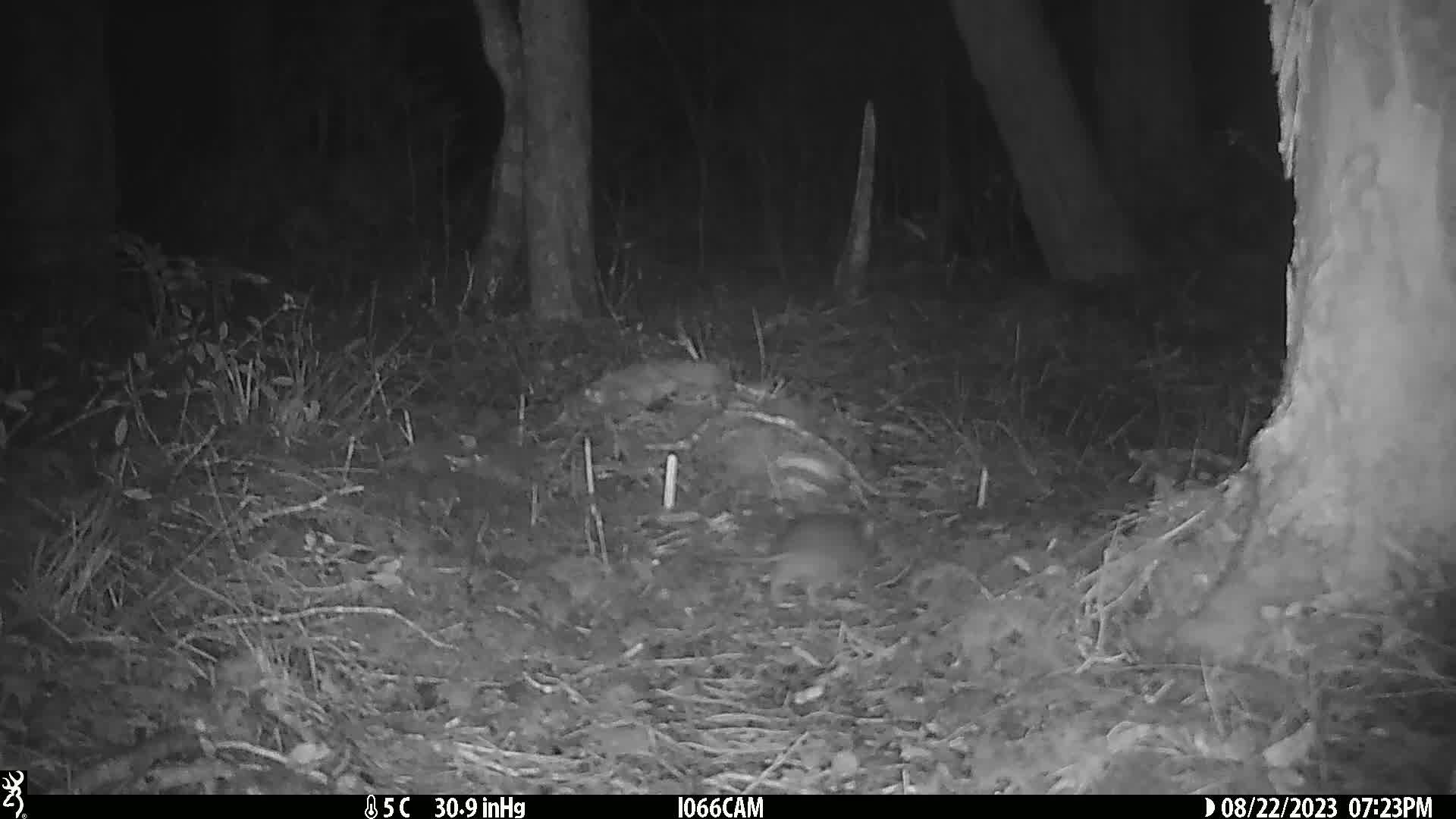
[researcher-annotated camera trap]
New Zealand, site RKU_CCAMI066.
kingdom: Animalia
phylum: Chordata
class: Mammalia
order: Rodentia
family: Muridae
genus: Rattus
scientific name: Rattus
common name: rat